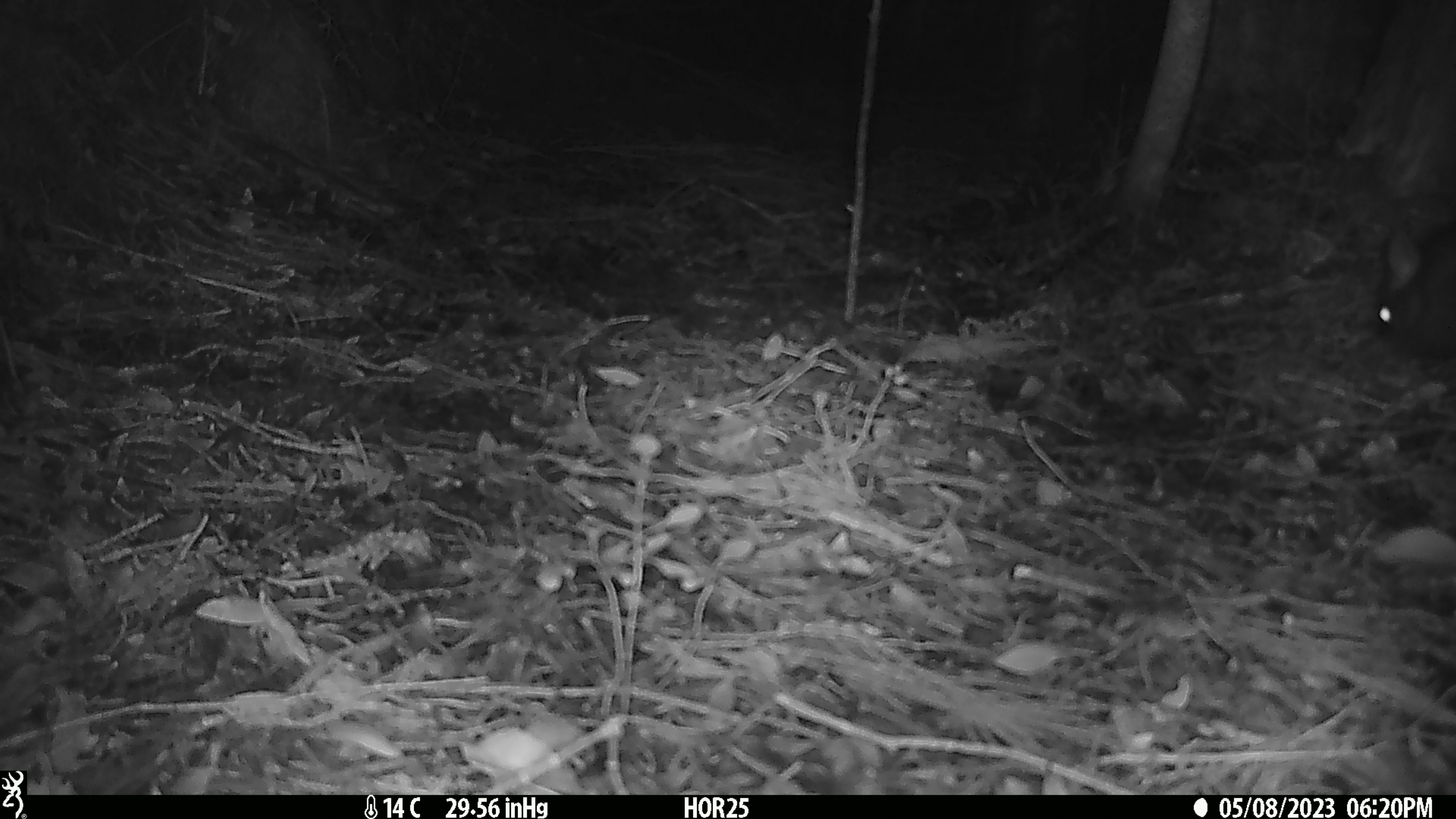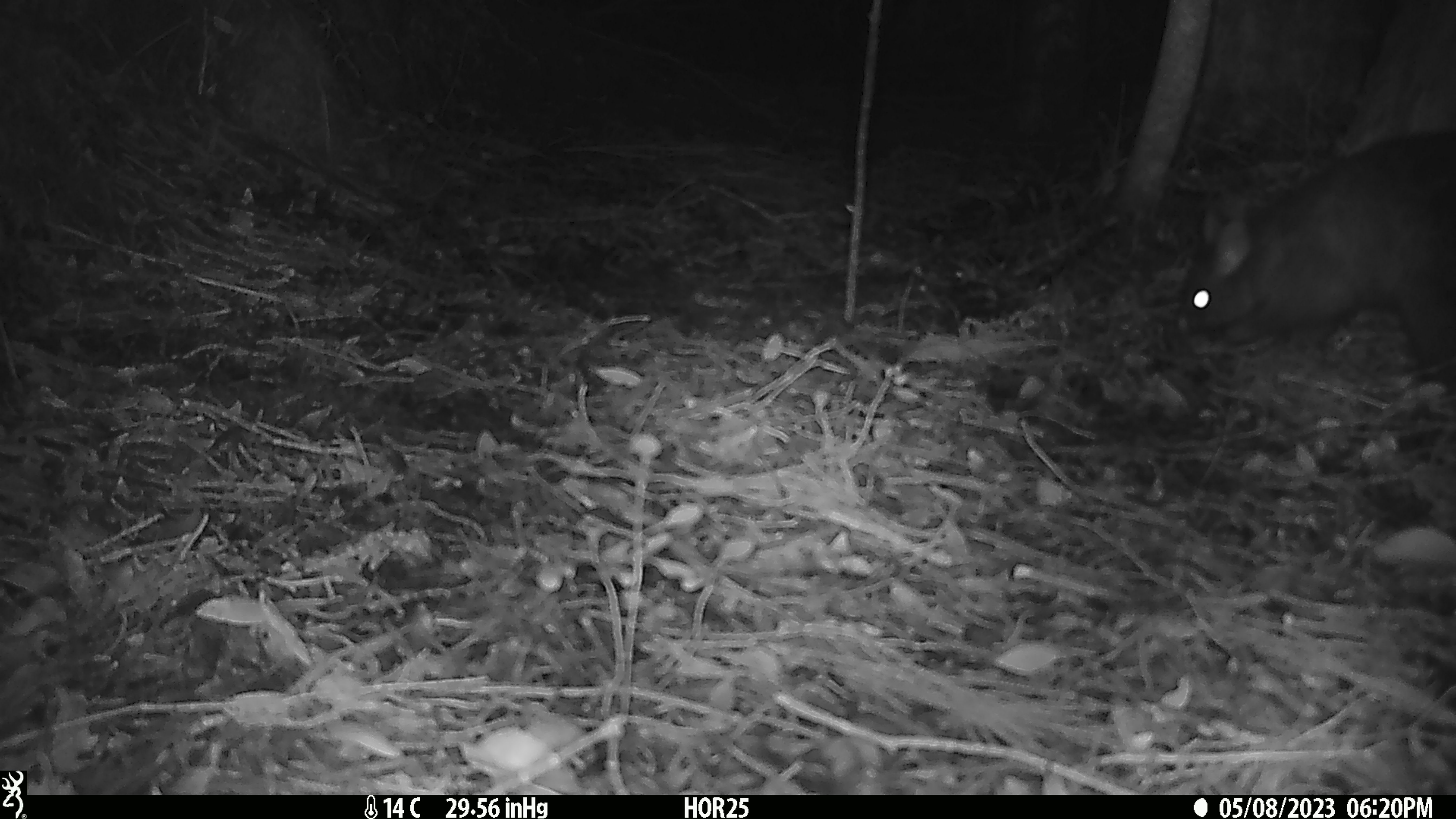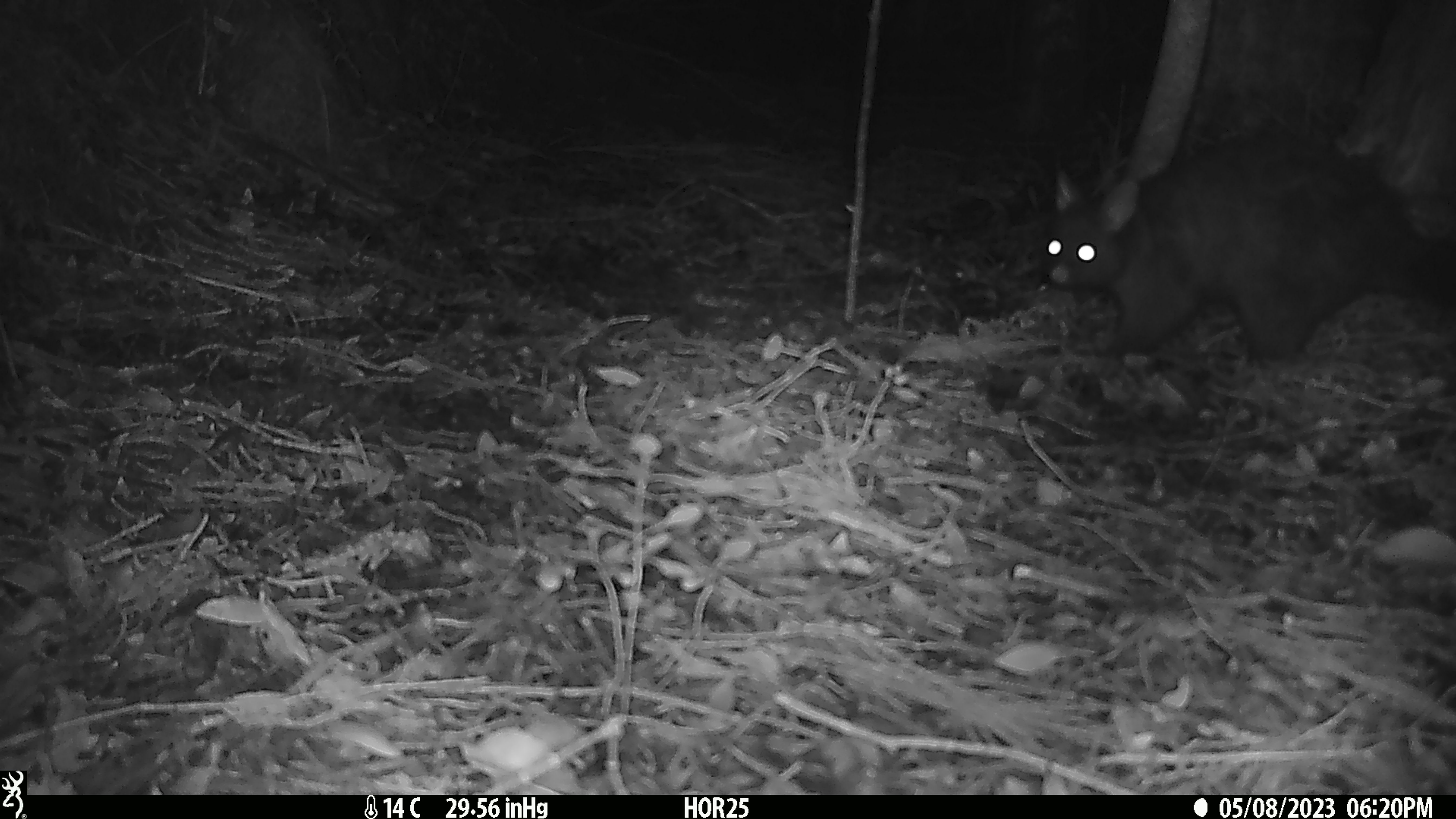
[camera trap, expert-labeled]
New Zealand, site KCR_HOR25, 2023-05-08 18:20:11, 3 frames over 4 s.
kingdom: Animalia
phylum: Chordata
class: Mammalia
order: Diprotodontia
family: Phalangeridae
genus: Trichosurus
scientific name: Trichosurus vulpecula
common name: common brushtail possum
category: possum